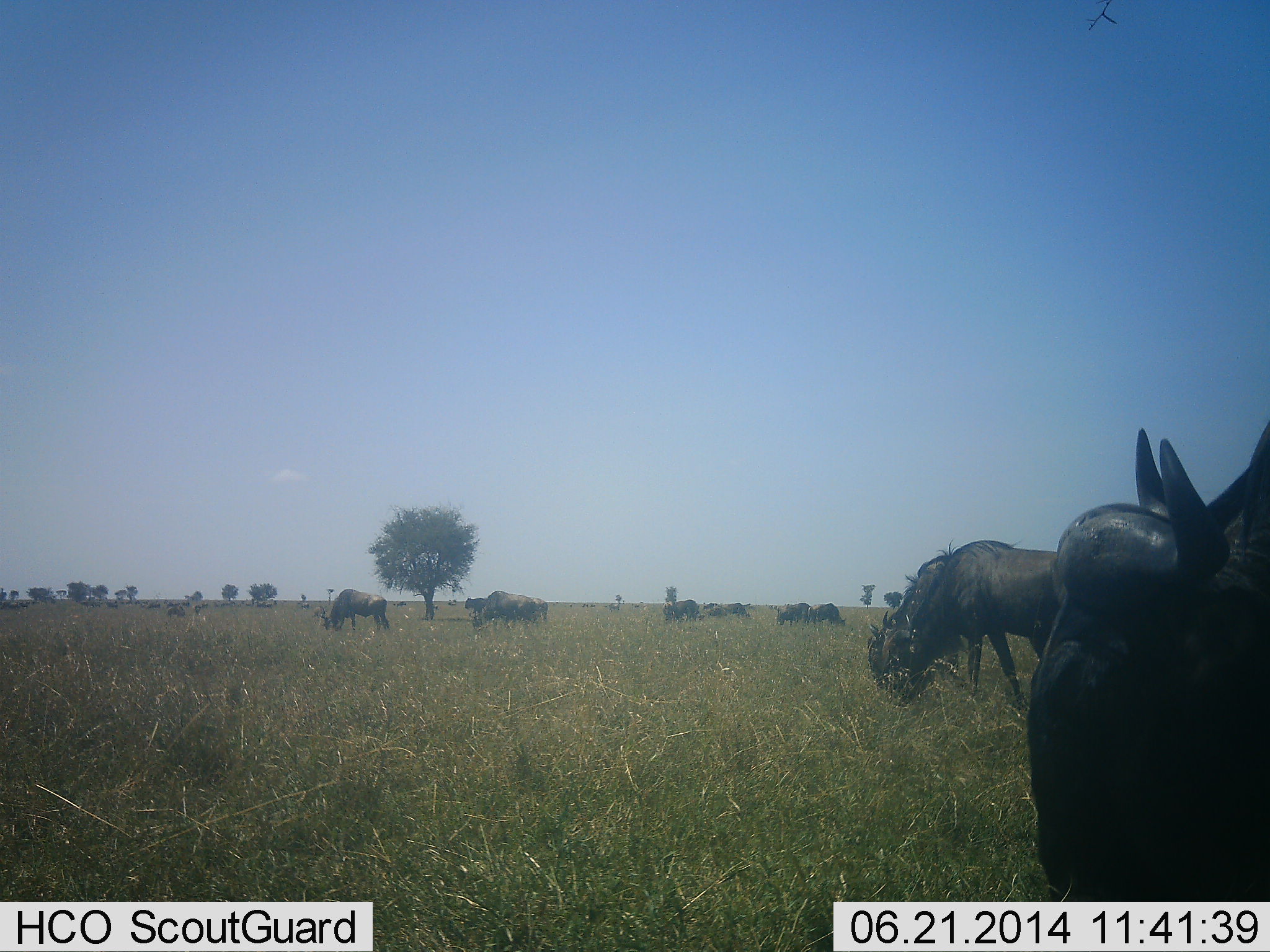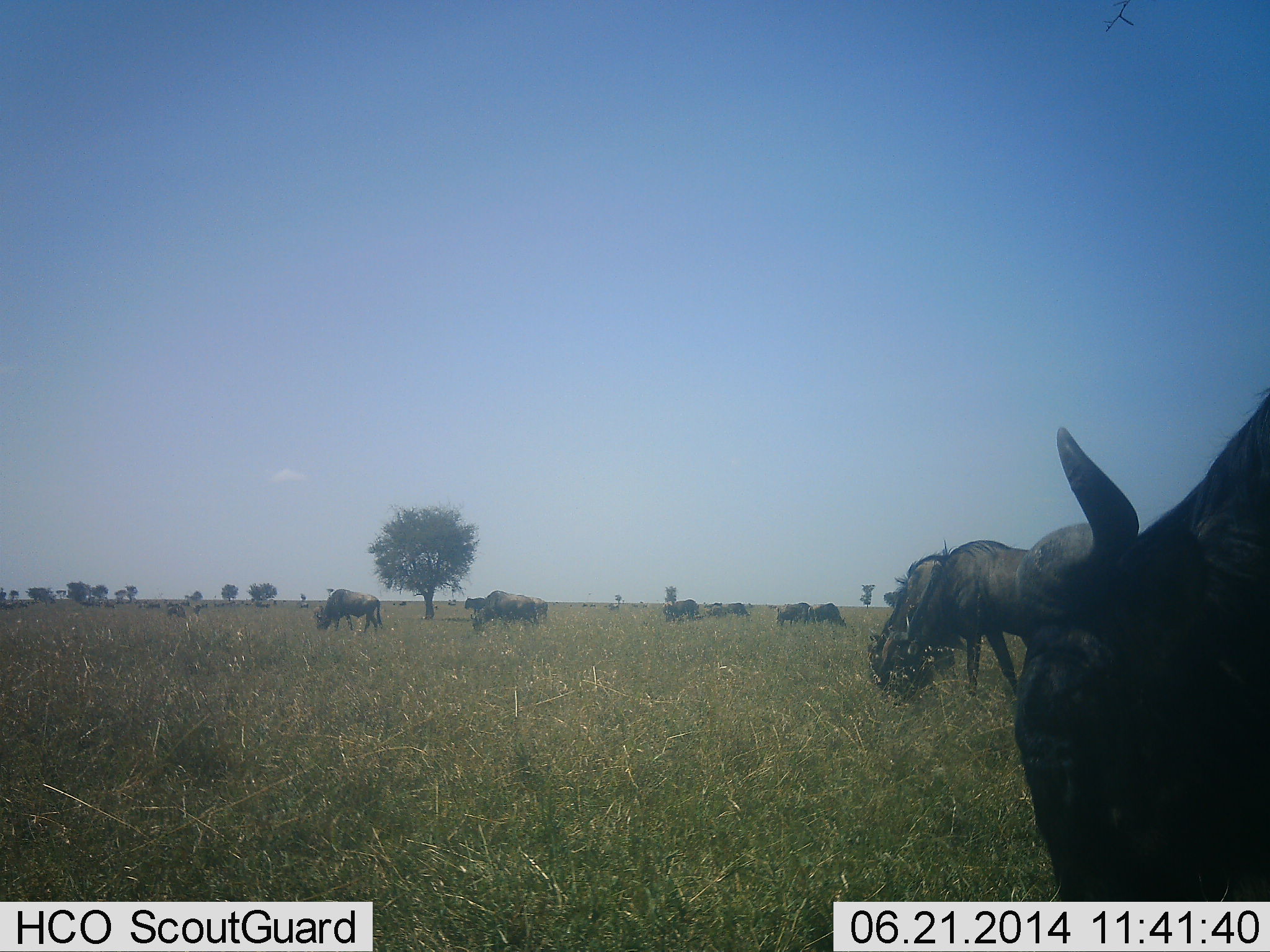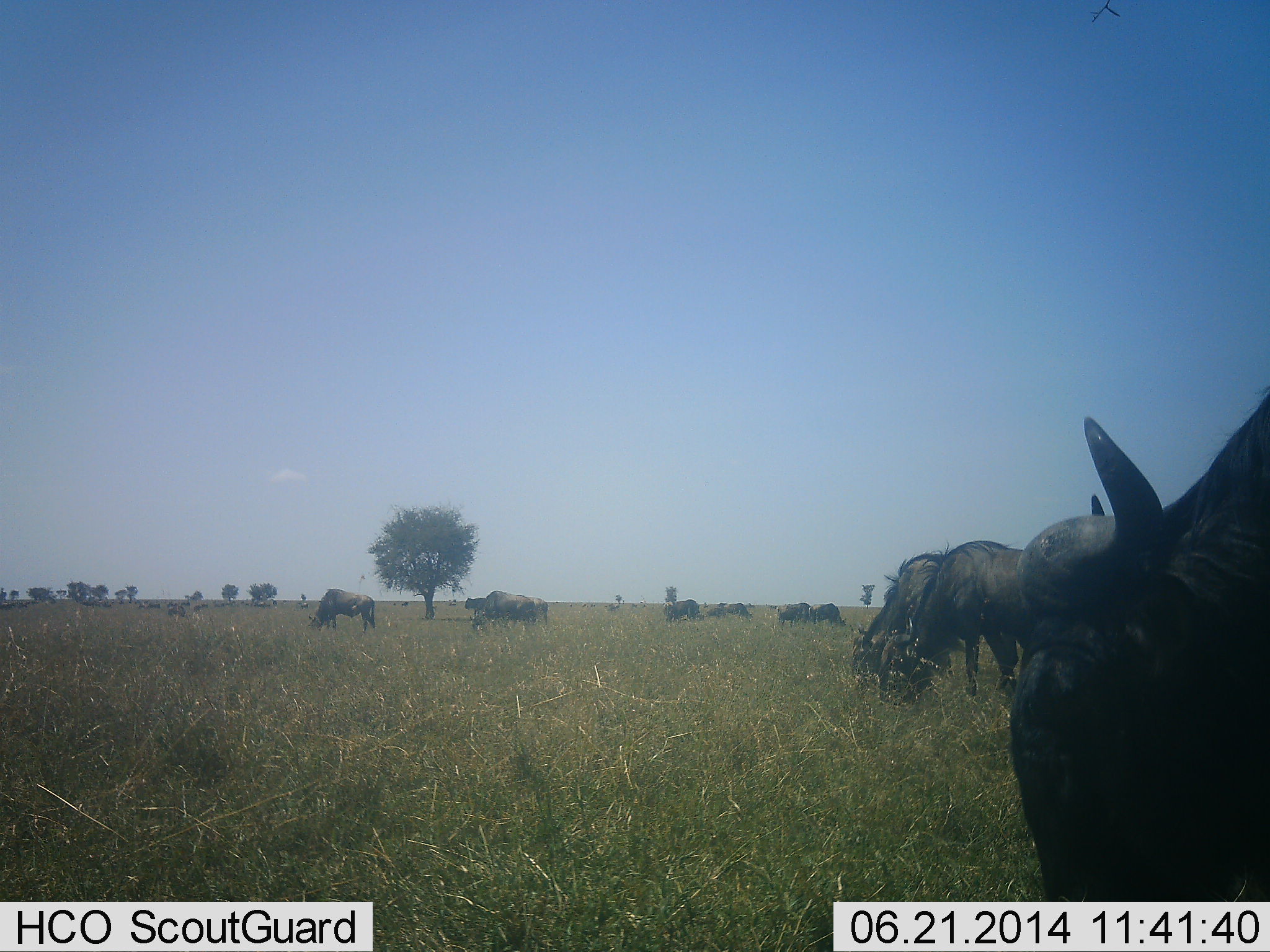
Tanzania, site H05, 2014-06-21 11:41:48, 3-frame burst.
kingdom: Animalia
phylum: Chordata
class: Mammalia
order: Artiodactyla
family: Bovidae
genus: Connochaetes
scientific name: Connochaetes taurinus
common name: blue wildebeest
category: wildebeest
Wildebeest (blue wildebeest) (Connochaetes taurinus), count 11-50. Behavior (volunteer vote fractions): standing 40%, resting 0%, moving 10%, interacting 0%. Young present (vote fraction): 0%. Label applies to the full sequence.